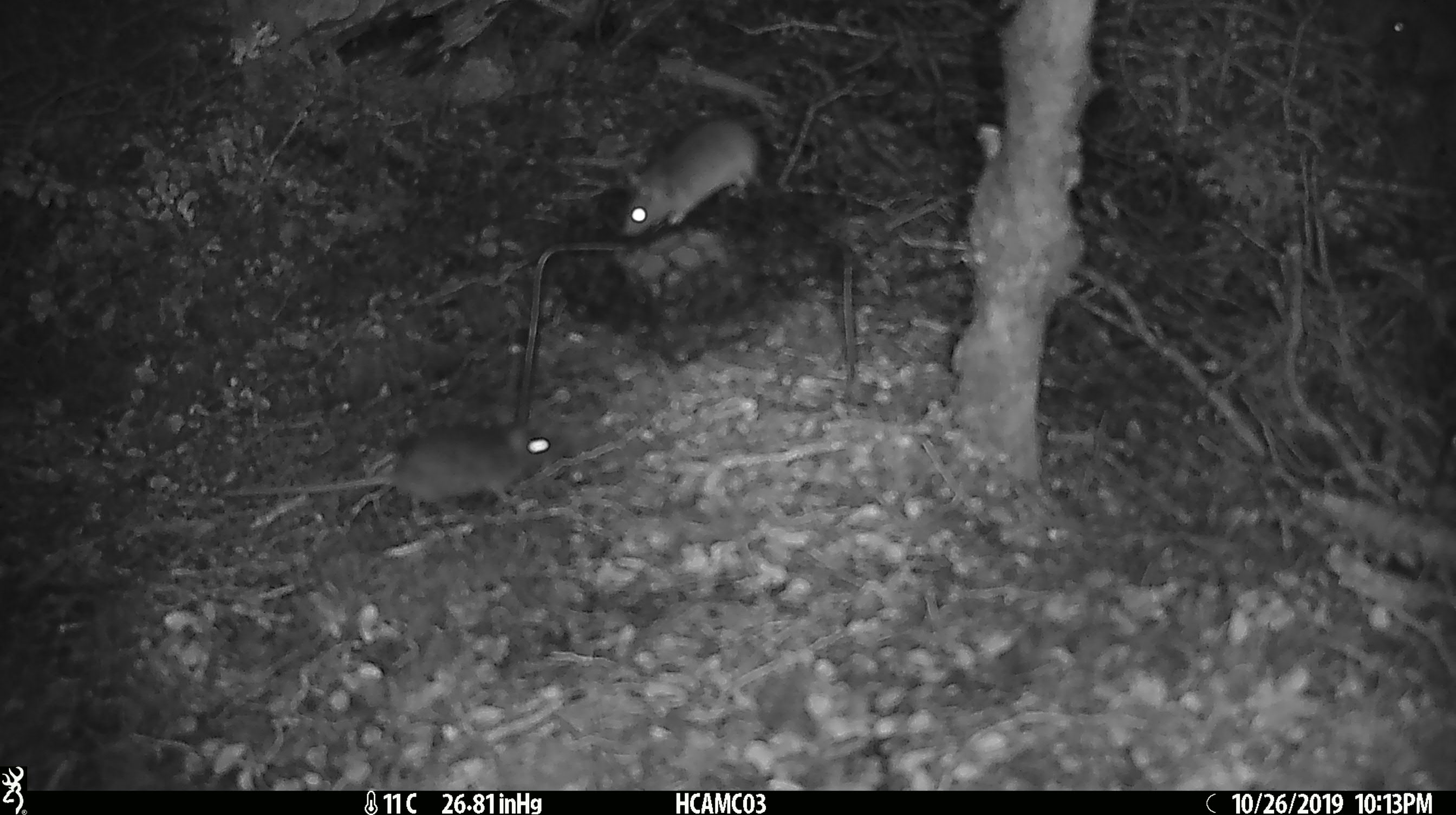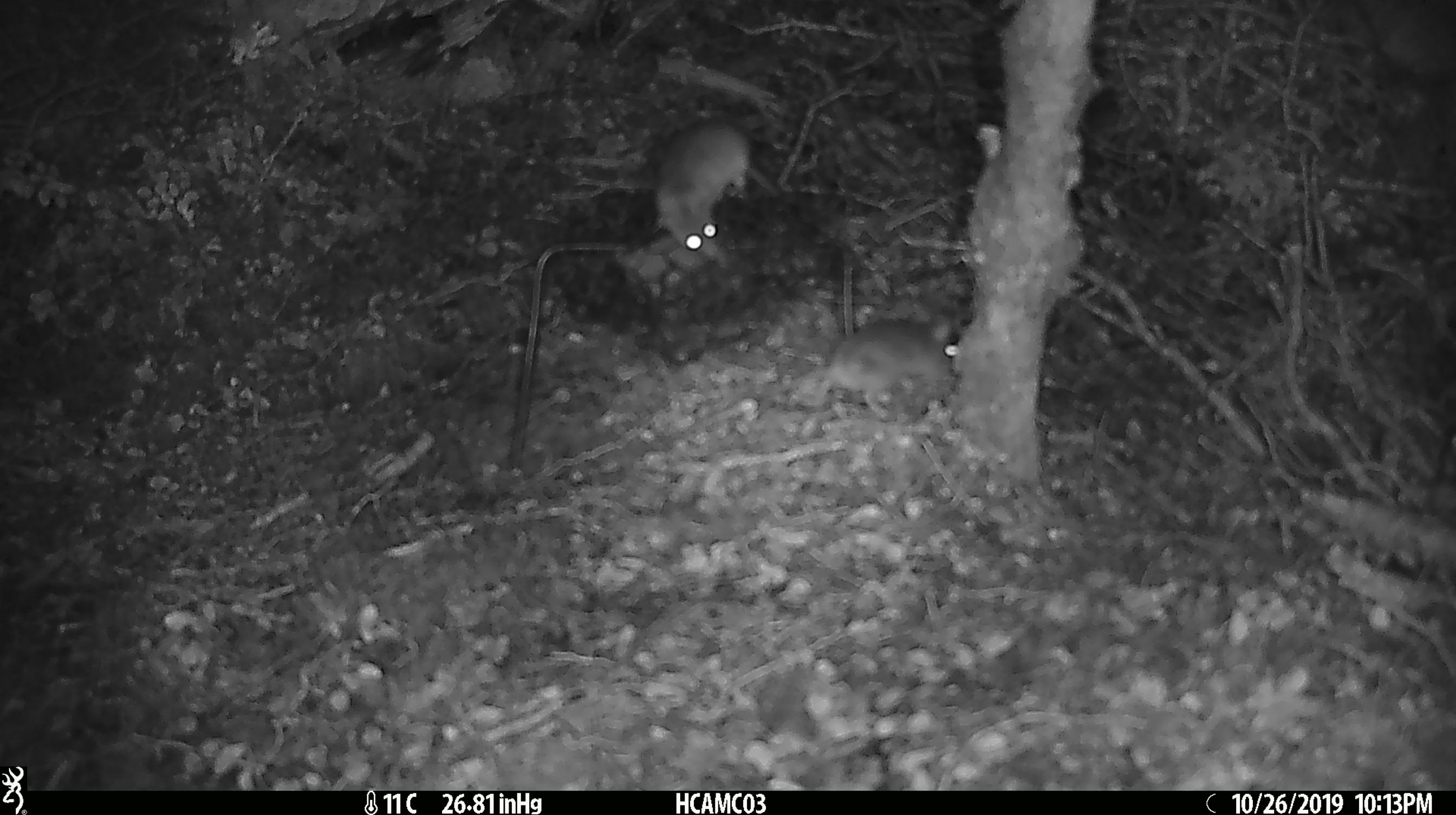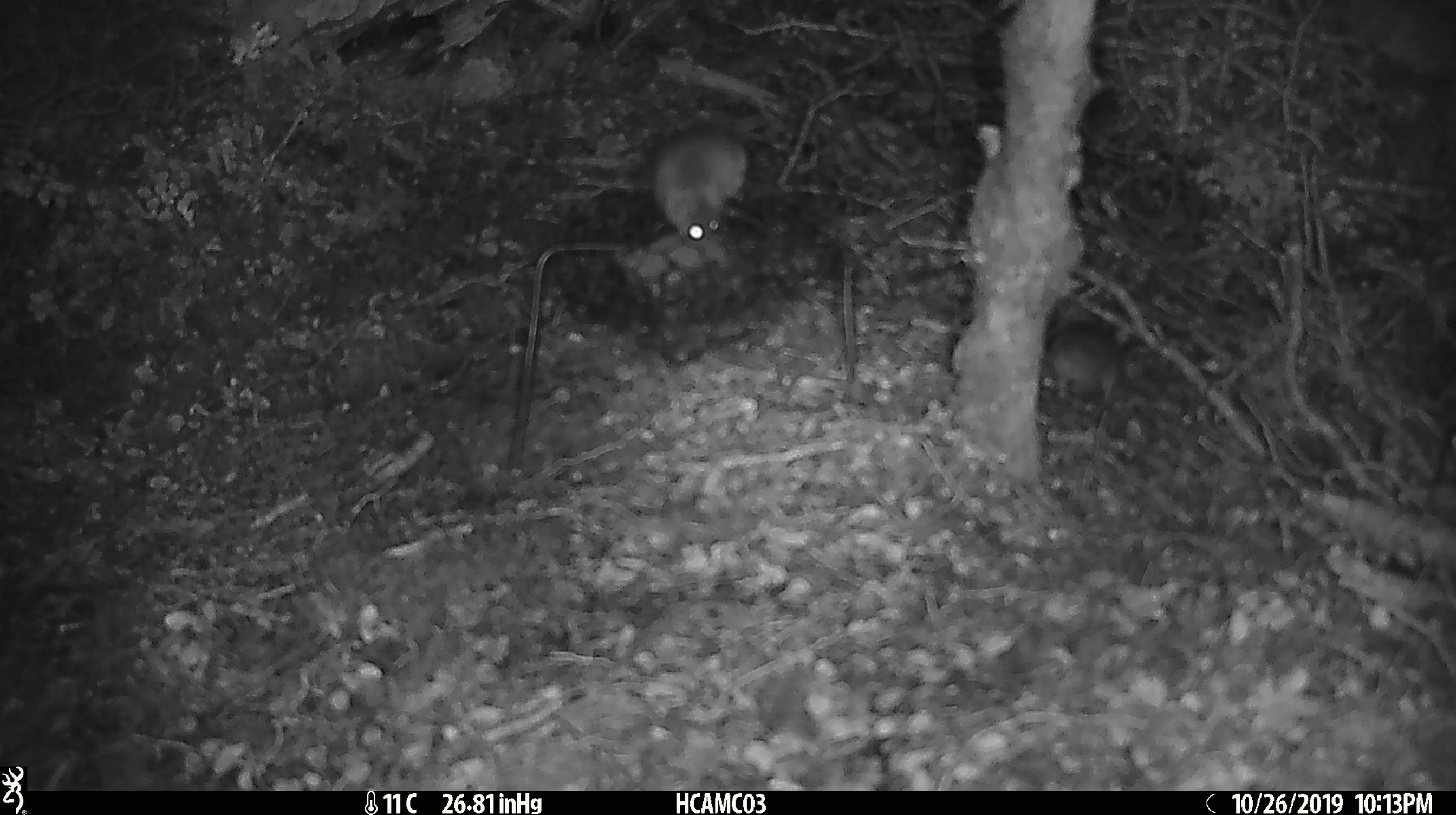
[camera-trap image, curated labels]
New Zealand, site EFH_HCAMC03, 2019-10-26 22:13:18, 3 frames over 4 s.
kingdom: Animalia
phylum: Chordata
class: Mammalia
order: Rodentia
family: Muridae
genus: Mus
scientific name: Mus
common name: mouse